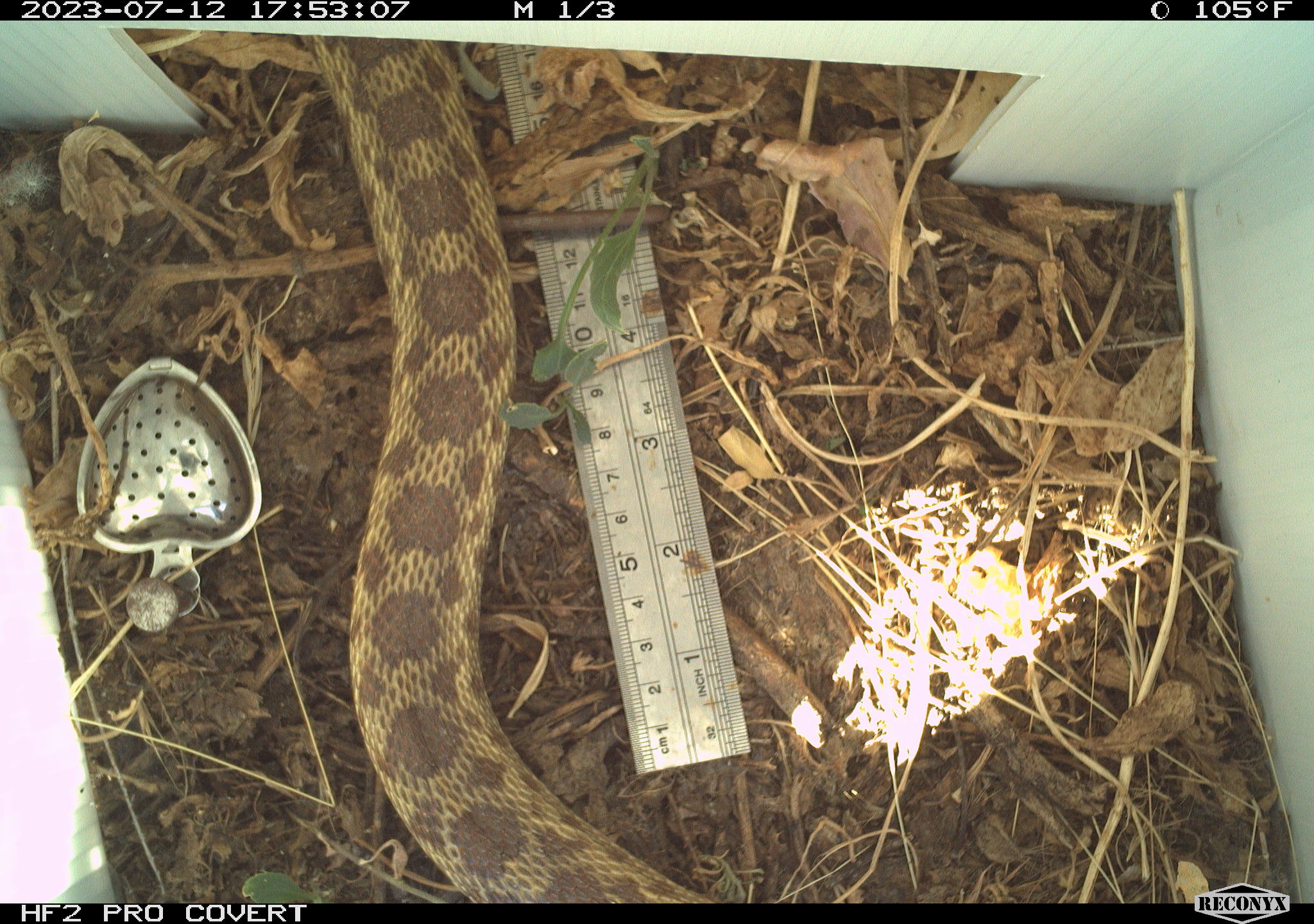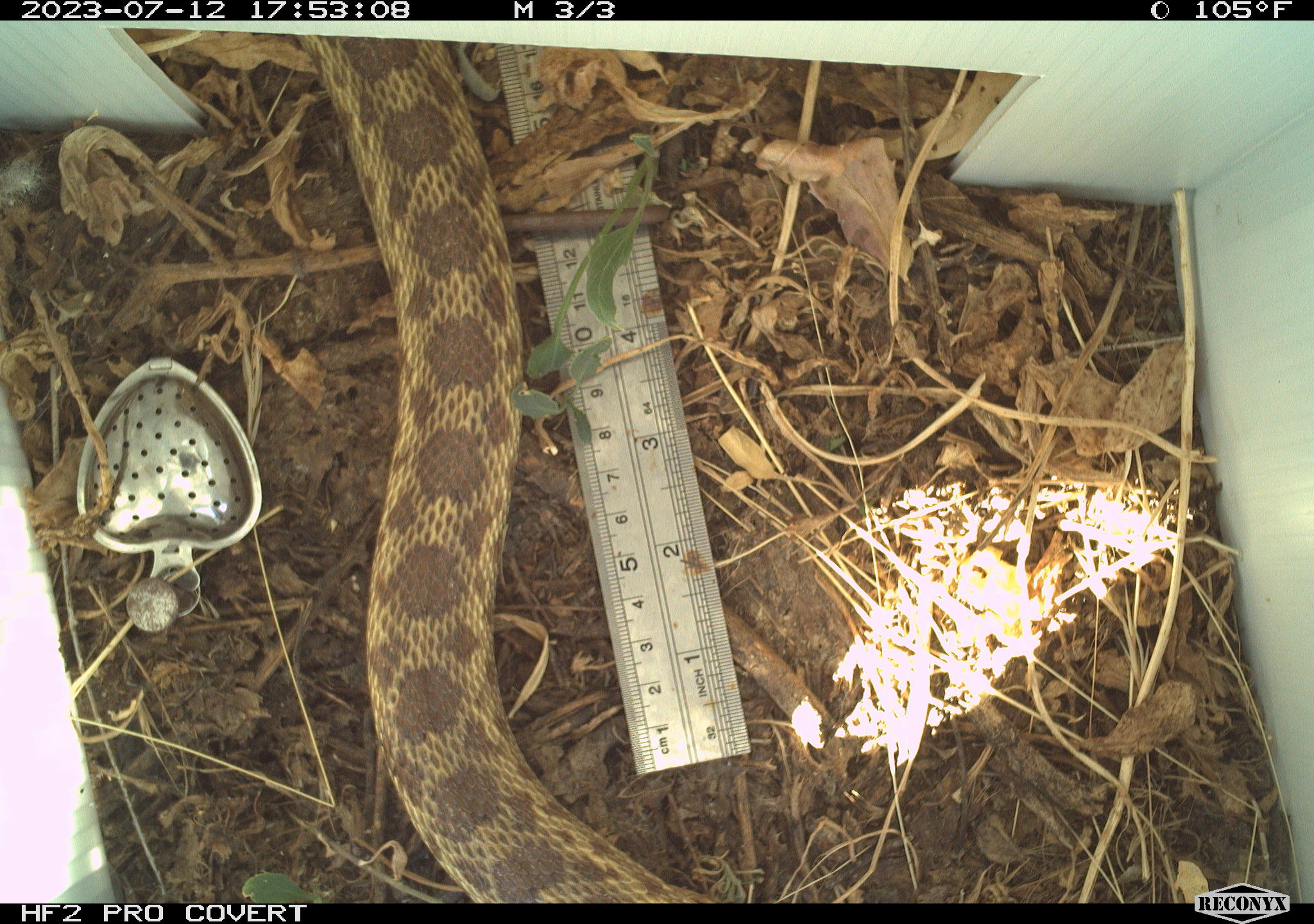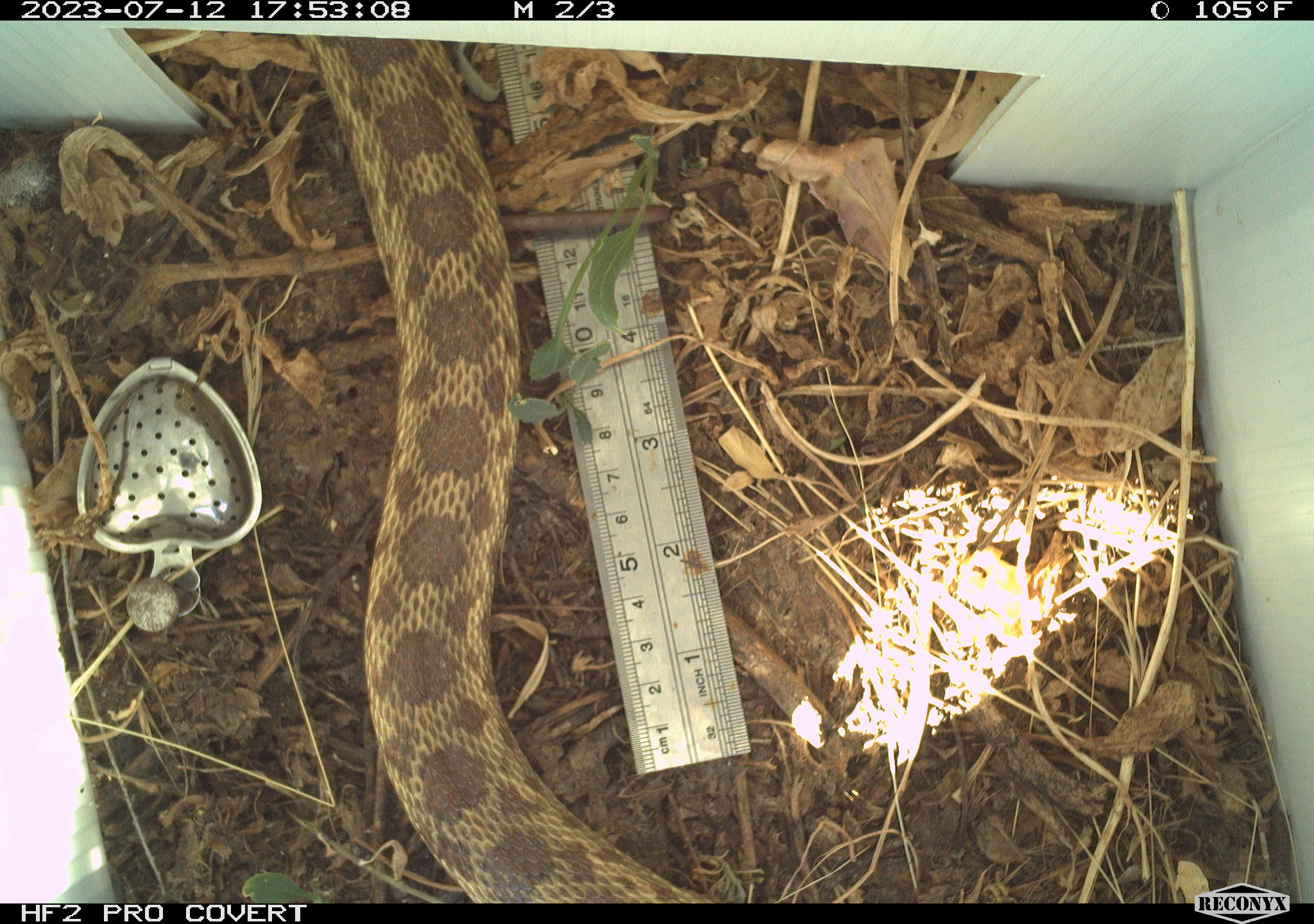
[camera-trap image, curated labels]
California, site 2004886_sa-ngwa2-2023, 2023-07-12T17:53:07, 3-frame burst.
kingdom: Animalia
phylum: Chordata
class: Reptilia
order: Squamata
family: Colubridae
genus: Pituophis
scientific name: Pituophis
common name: bullsnakes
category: pituophis species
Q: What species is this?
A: Pituophis species (bullsnakes) (Pituophis).